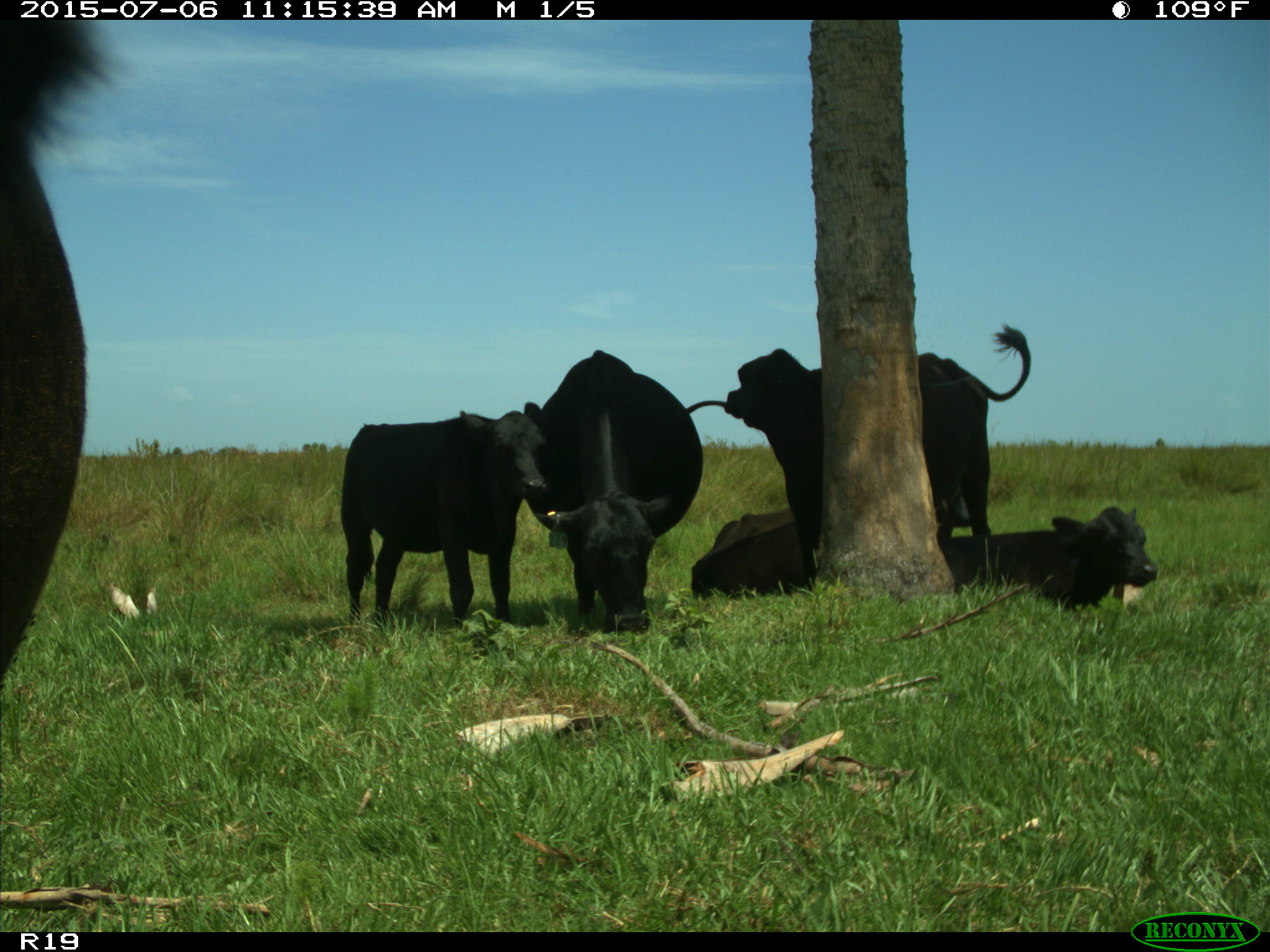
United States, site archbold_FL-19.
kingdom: Animalia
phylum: Chordata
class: Mammalia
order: Artiodactyla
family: Bovidae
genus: Bos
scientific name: Bos taurus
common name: domestic cow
Bos taurus (domestic cow).